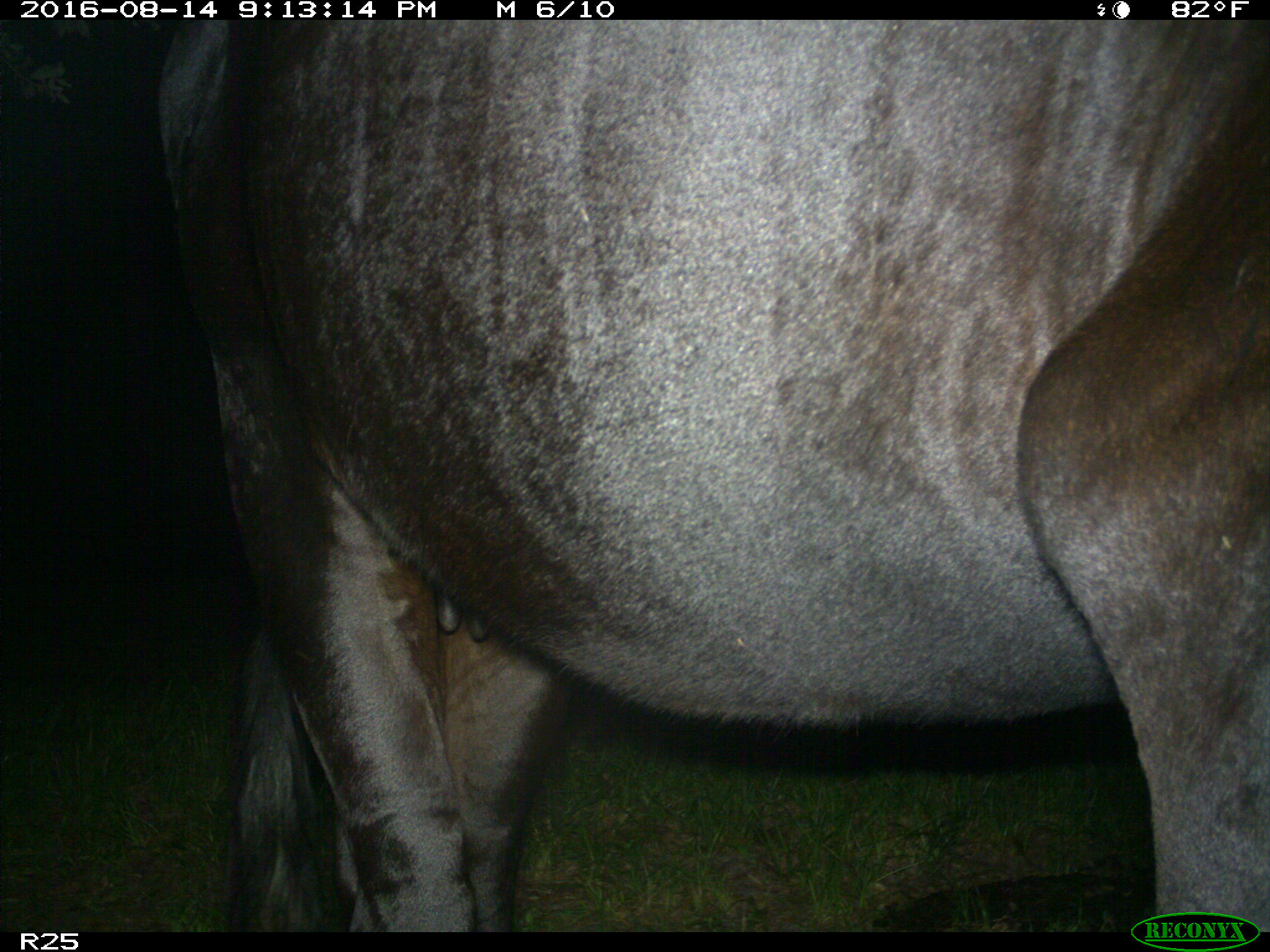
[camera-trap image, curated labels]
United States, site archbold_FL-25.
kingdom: Animalia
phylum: Chordata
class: Mammalia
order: Artiodactyla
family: Bovidae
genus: Bos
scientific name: Bos taurus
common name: domestic cow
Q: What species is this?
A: Bos taurus (domestic cow).